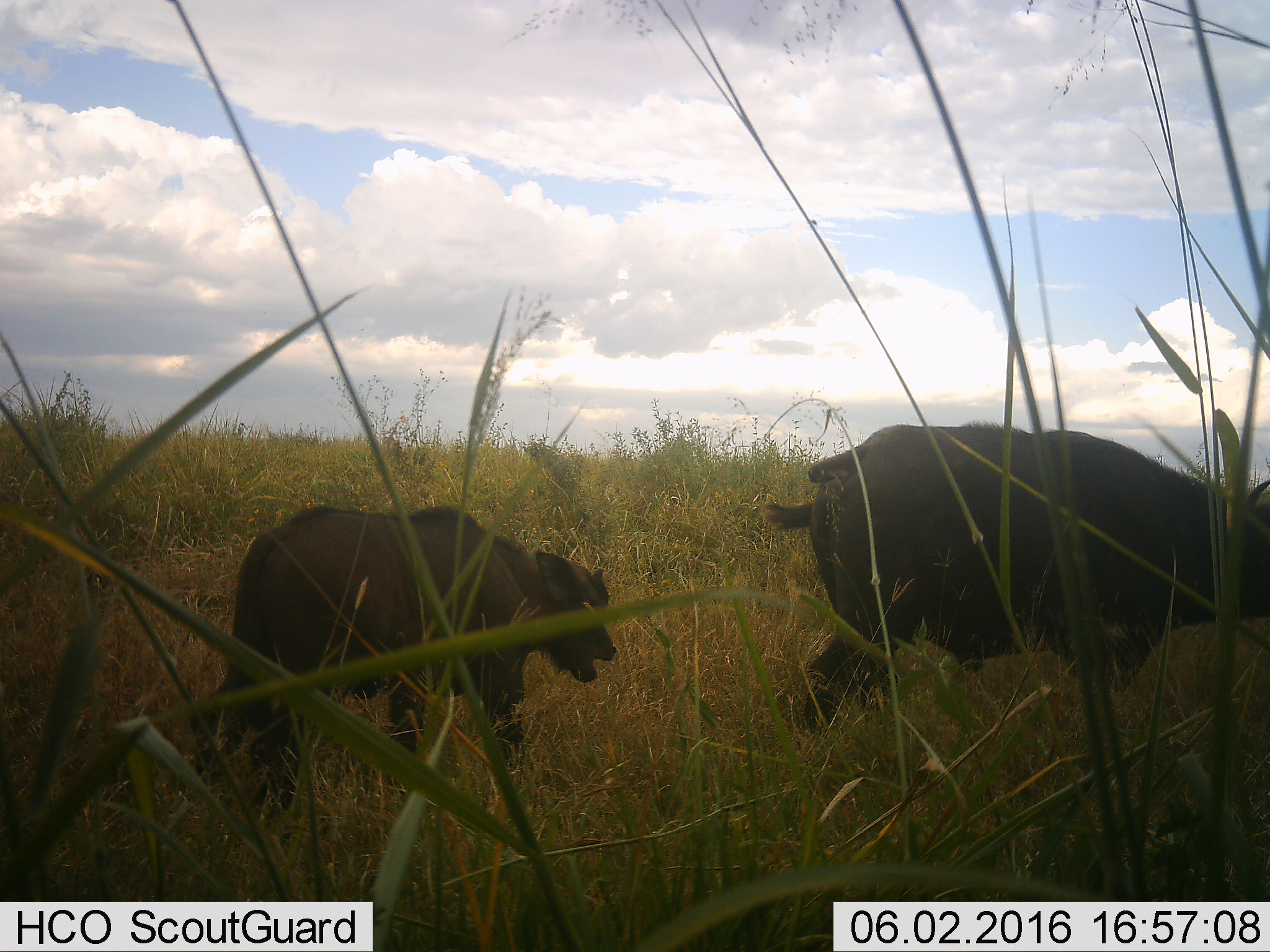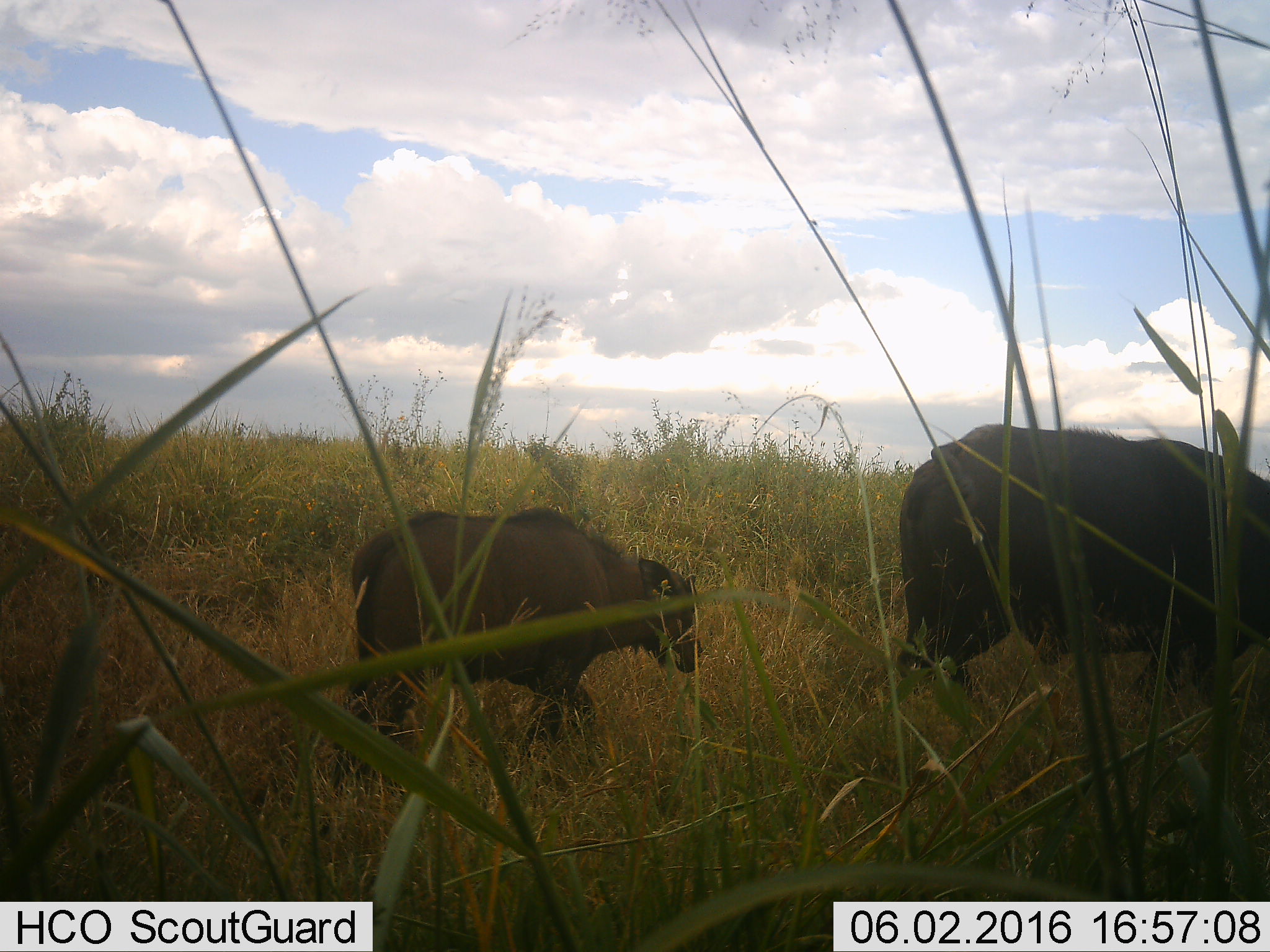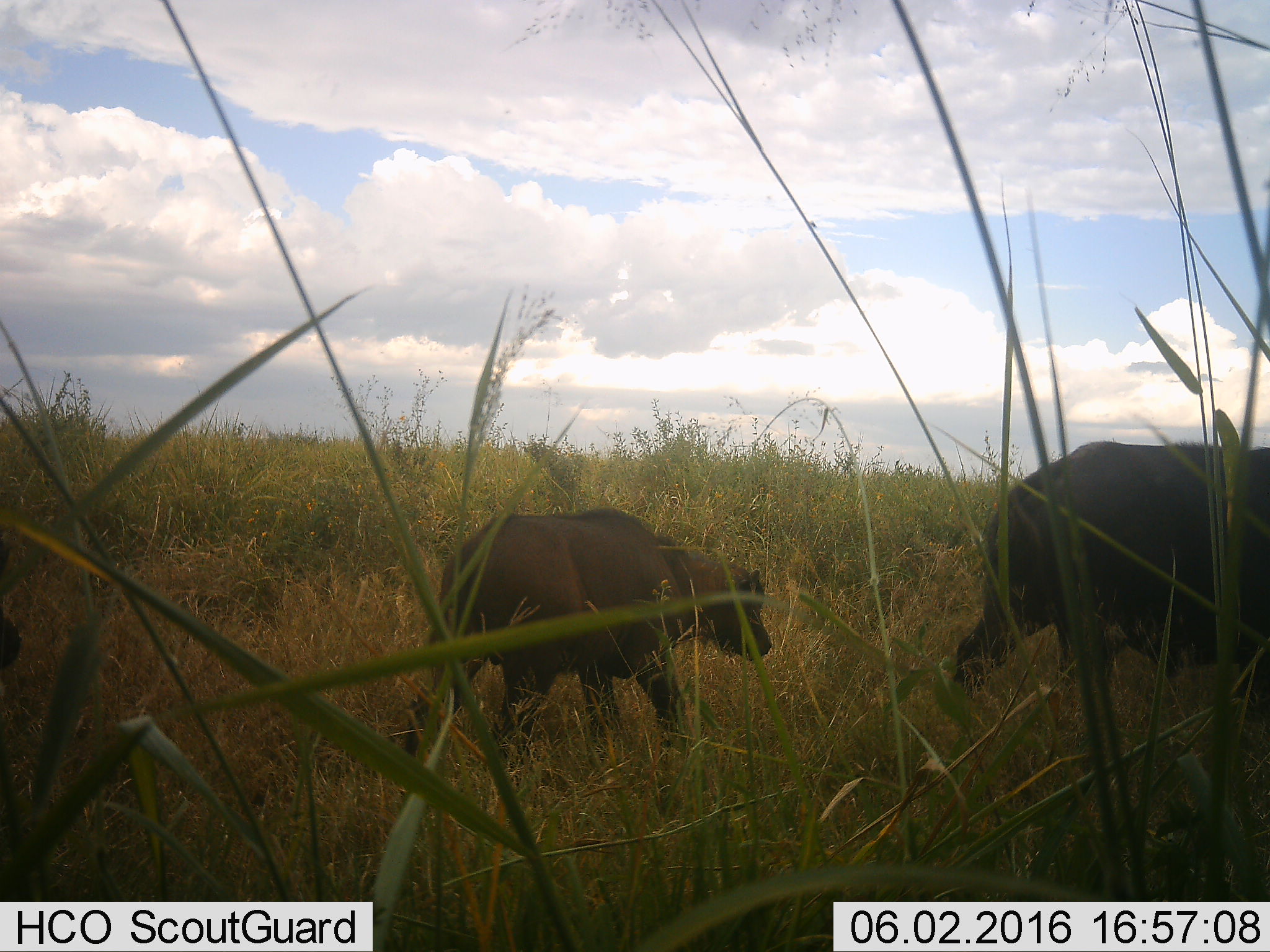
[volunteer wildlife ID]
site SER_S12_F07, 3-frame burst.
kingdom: Animalia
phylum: Chordata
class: Mammalia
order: Artiodactyla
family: Bovidae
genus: Syncerus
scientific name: Syncerus caffer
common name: african buffalo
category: buffalo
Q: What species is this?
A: Buffalo (african buffalo) (Syncerus caffer).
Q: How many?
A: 2.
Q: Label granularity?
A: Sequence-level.